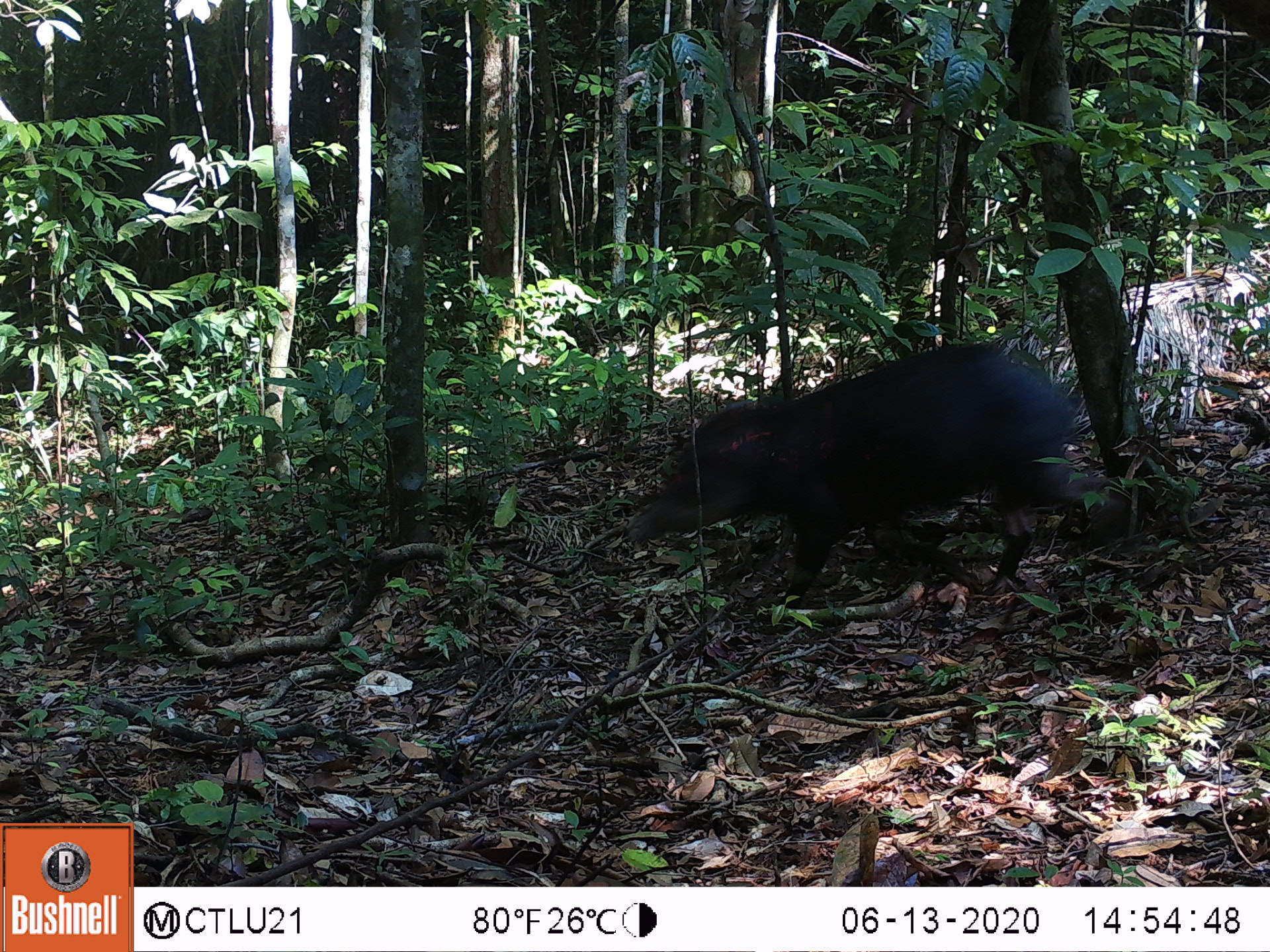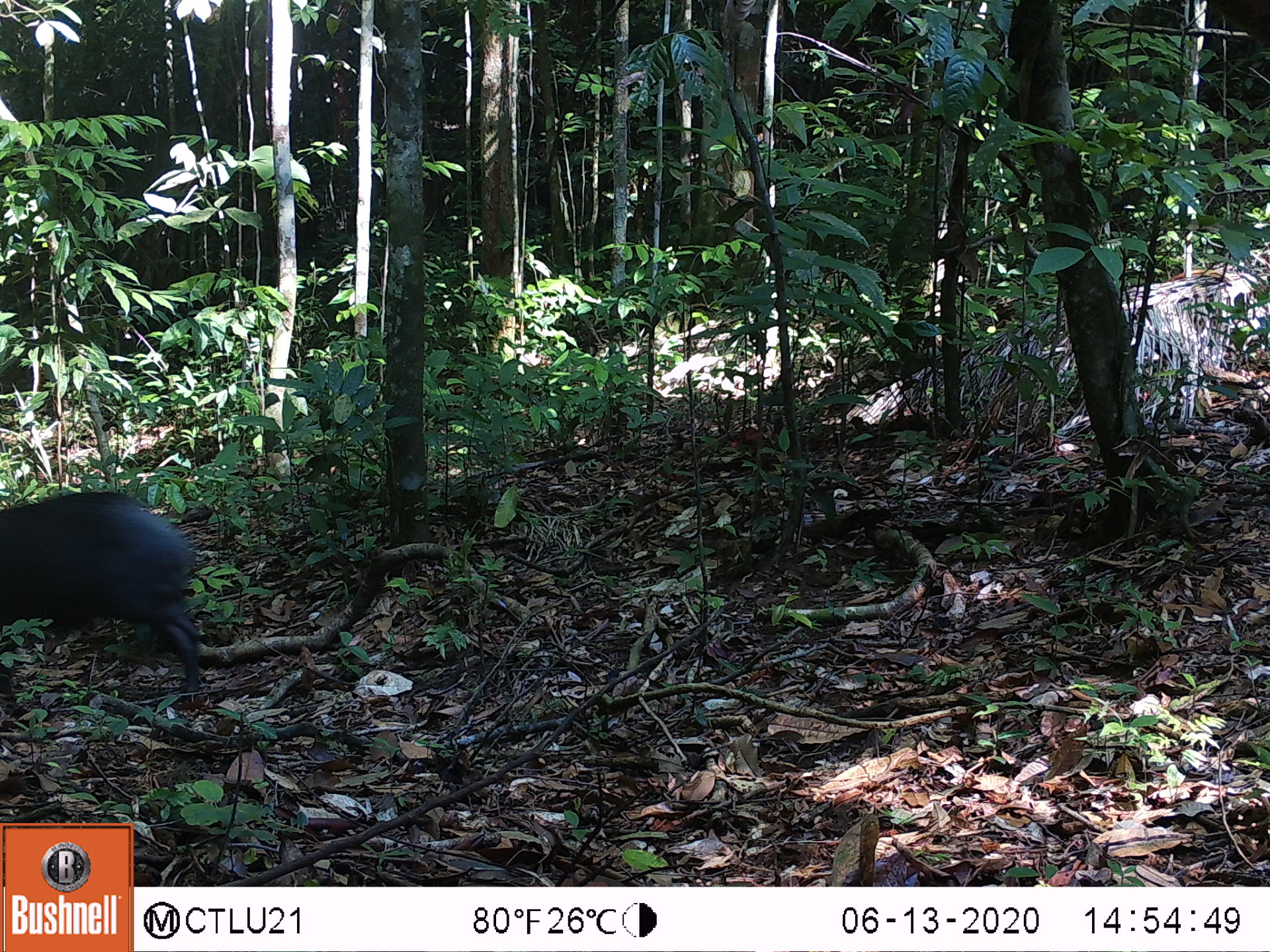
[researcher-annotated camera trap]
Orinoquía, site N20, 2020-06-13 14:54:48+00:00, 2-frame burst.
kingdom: Animalia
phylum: Chordata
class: Mammalia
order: Artiodactyla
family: Tayassuidae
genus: Pecari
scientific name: Pecari tajacu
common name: collared peccary